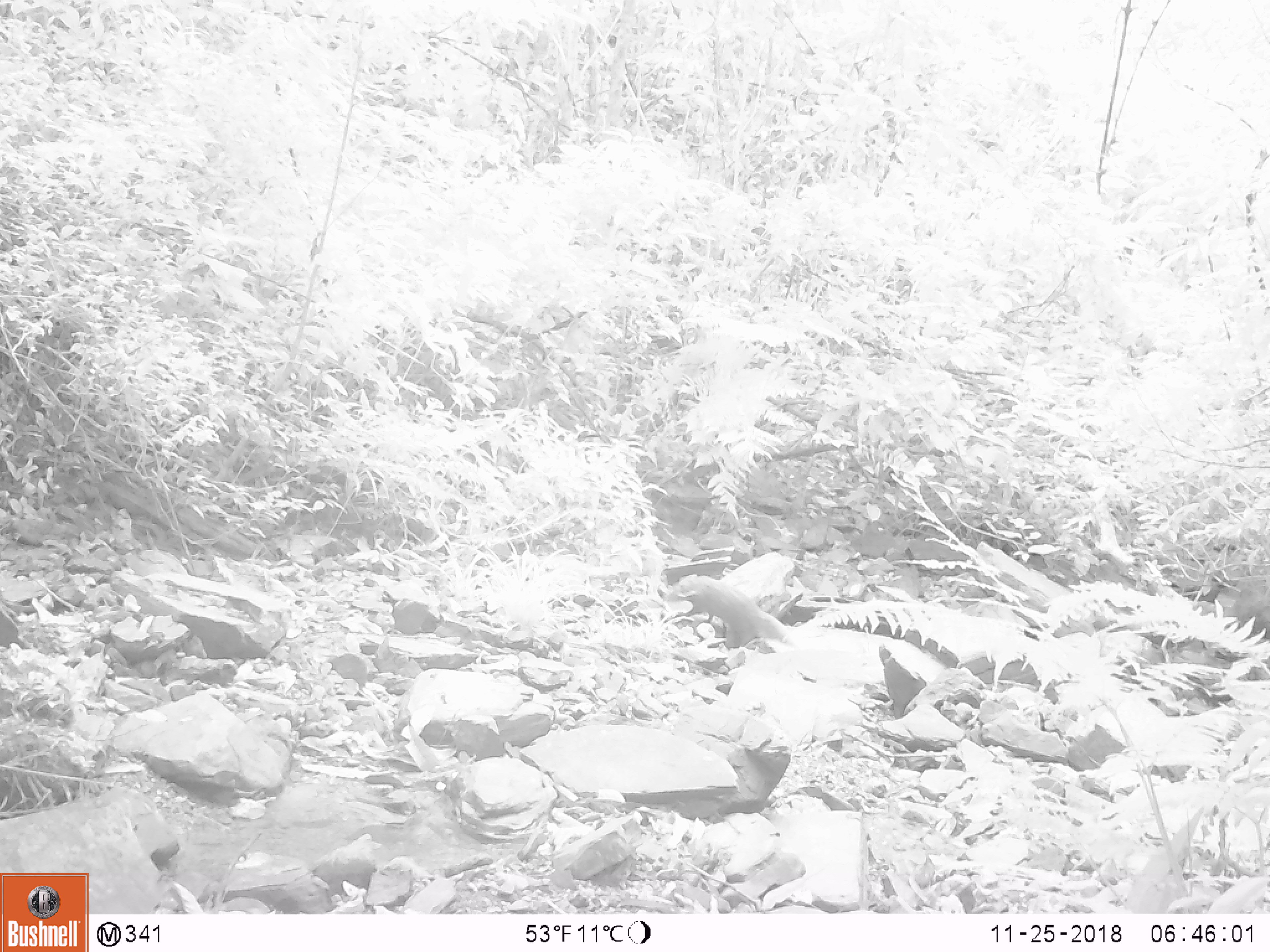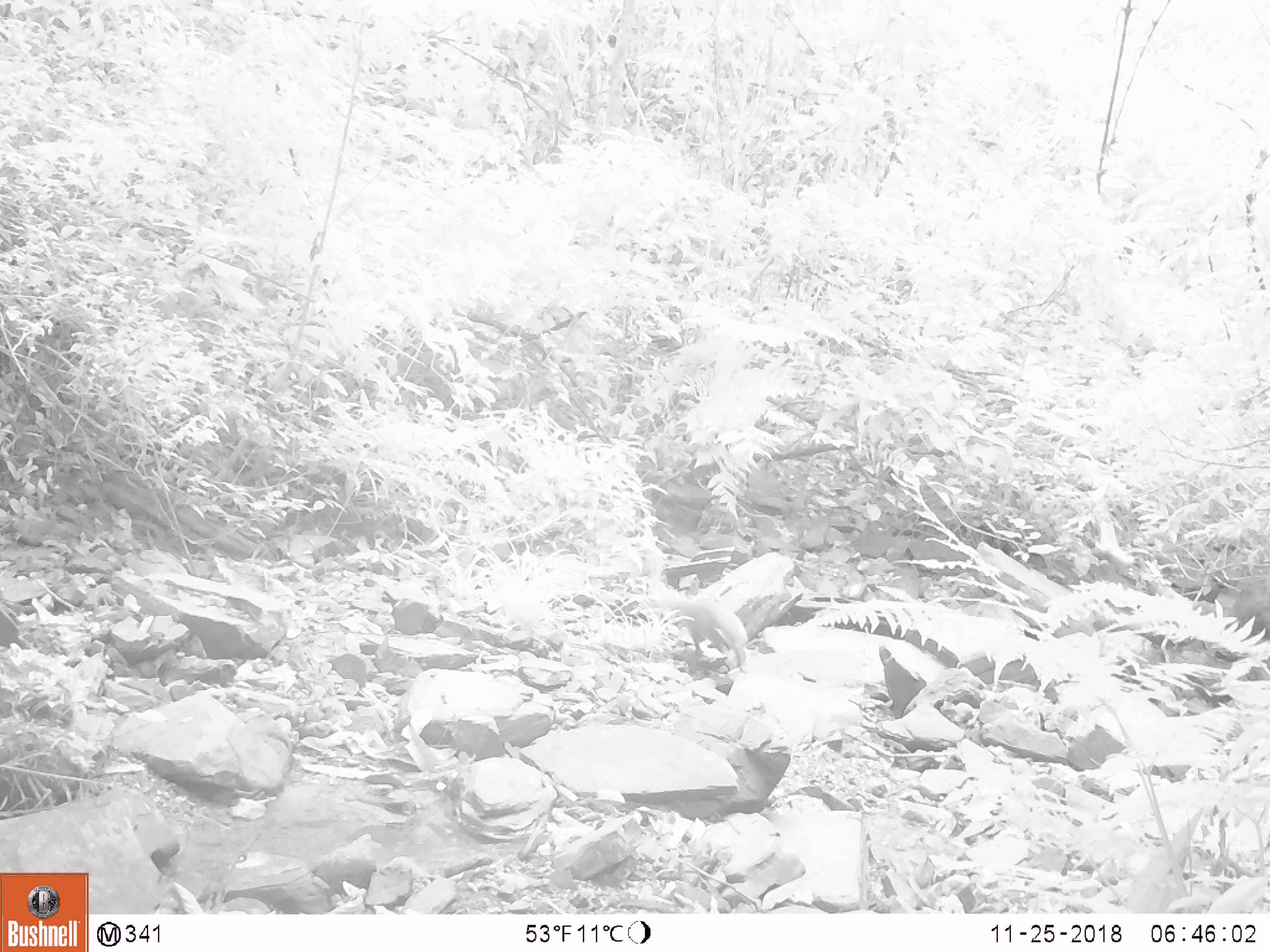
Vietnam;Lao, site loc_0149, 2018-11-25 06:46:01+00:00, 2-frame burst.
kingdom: Animalia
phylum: Chordata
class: Mammalia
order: Carnivora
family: Herpestidae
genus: Urva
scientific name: Urva urva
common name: crab-eating mongoose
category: crab eating mongoose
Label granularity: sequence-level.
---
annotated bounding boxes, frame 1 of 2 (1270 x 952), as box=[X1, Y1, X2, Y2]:
crab eating mongoose: box=[664, 575, 787, 648]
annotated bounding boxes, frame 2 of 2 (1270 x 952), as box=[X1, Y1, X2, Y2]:
crab eating mongoose: box=[652, 594, 748, 675]